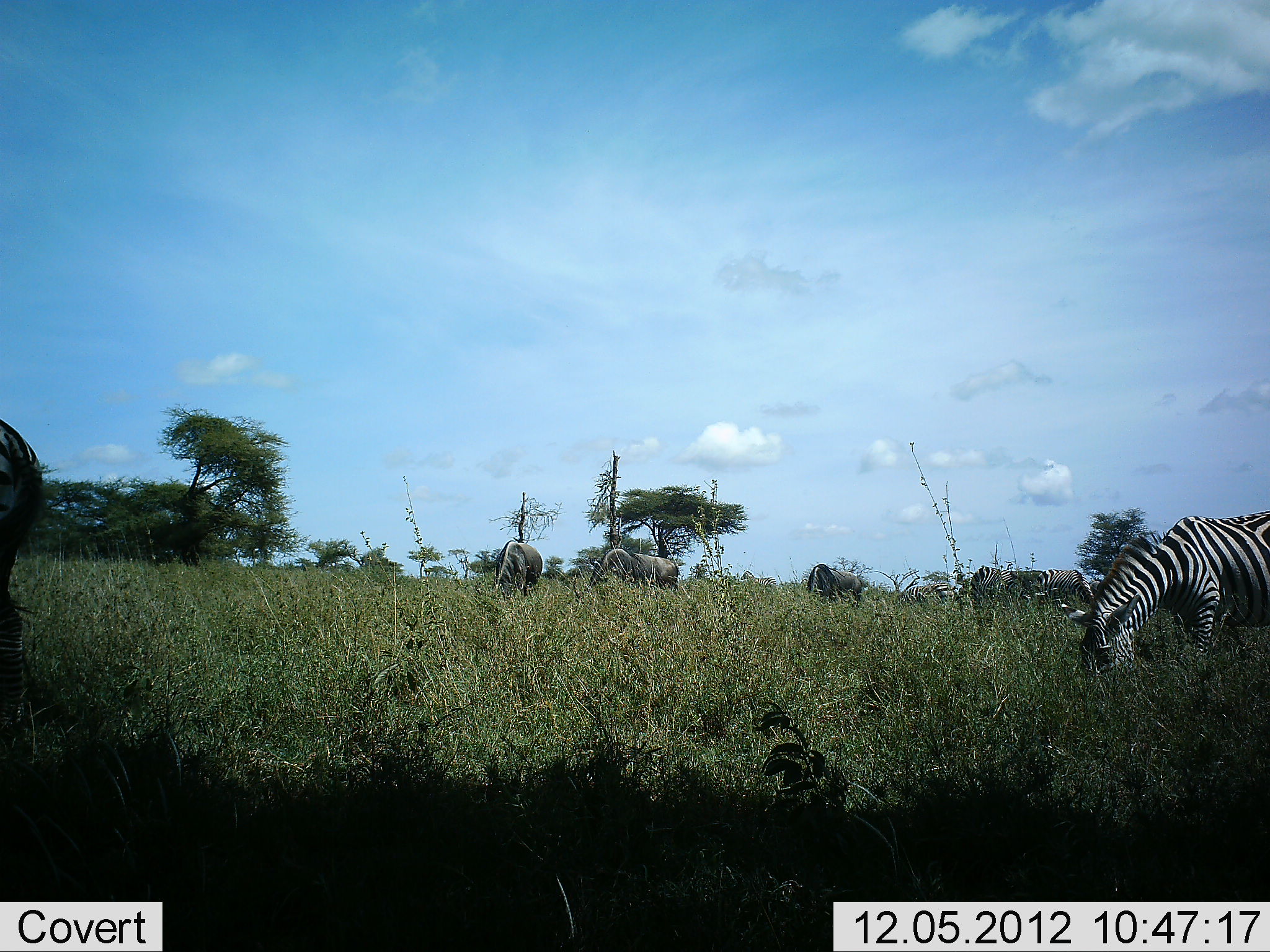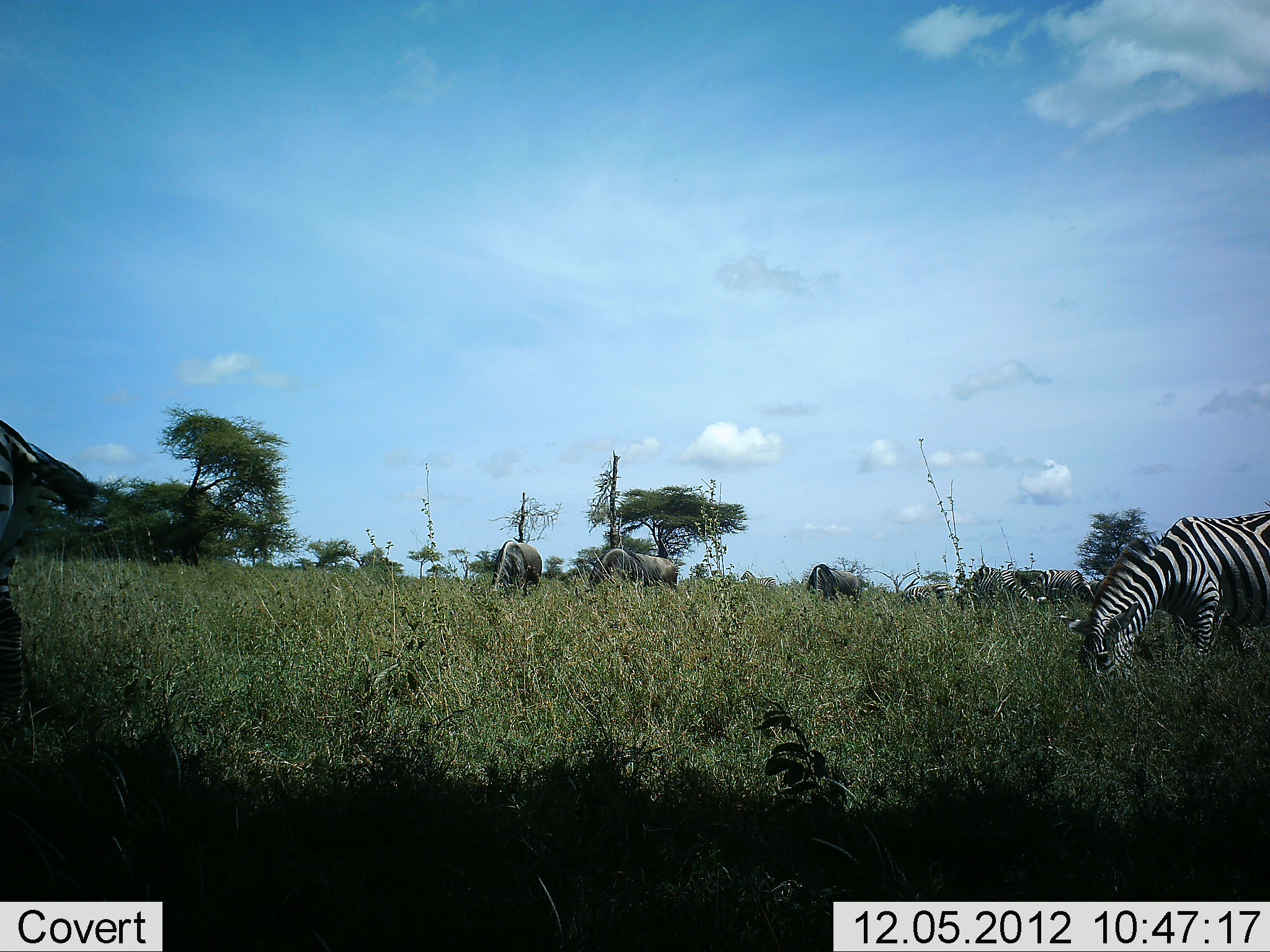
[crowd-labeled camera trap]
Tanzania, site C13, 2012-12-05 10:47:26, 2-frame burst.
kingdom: Animalia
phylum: Chordata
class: Mammalia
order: Artiodactyla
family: Bovidae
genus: Connochaetes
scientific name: Connochaetes taurinus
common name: blue wildebeest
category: wildebeest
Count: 3.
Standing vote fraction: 20%.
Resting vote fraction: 0%.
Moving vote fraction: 0%.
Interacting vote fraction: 0%.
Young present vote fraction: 0%.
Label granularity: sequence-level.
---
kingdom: Animalia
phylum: Chordata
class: Mammalia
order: Perissodactyla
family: Equidae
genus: Equus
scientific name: Equus quagga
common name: plains zebra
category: zebra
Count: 4.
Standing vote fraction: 15%.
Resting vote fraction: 0%.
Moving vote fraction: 8%.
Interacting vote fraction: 0%.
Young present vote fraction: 0%.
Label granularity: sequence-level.